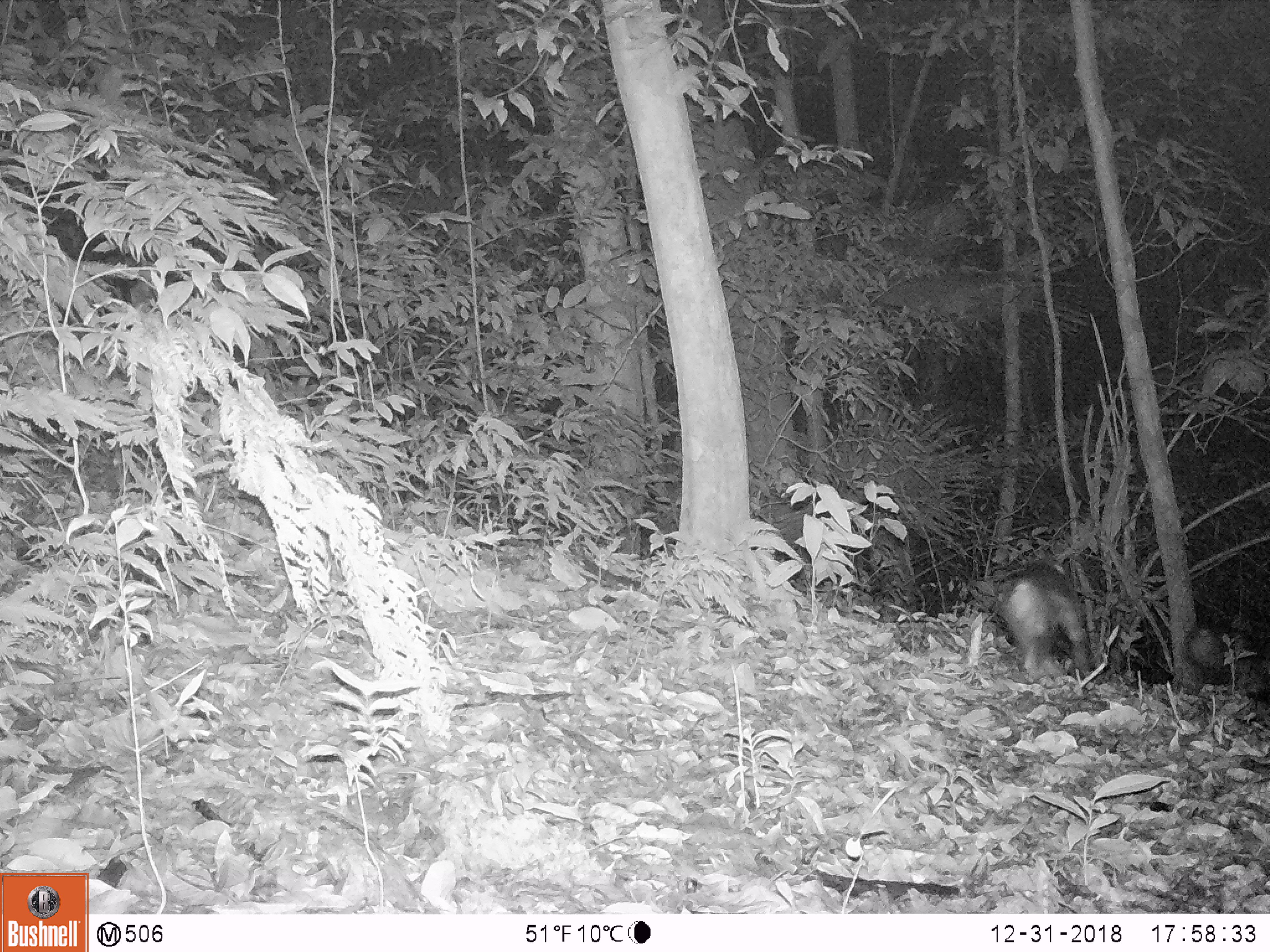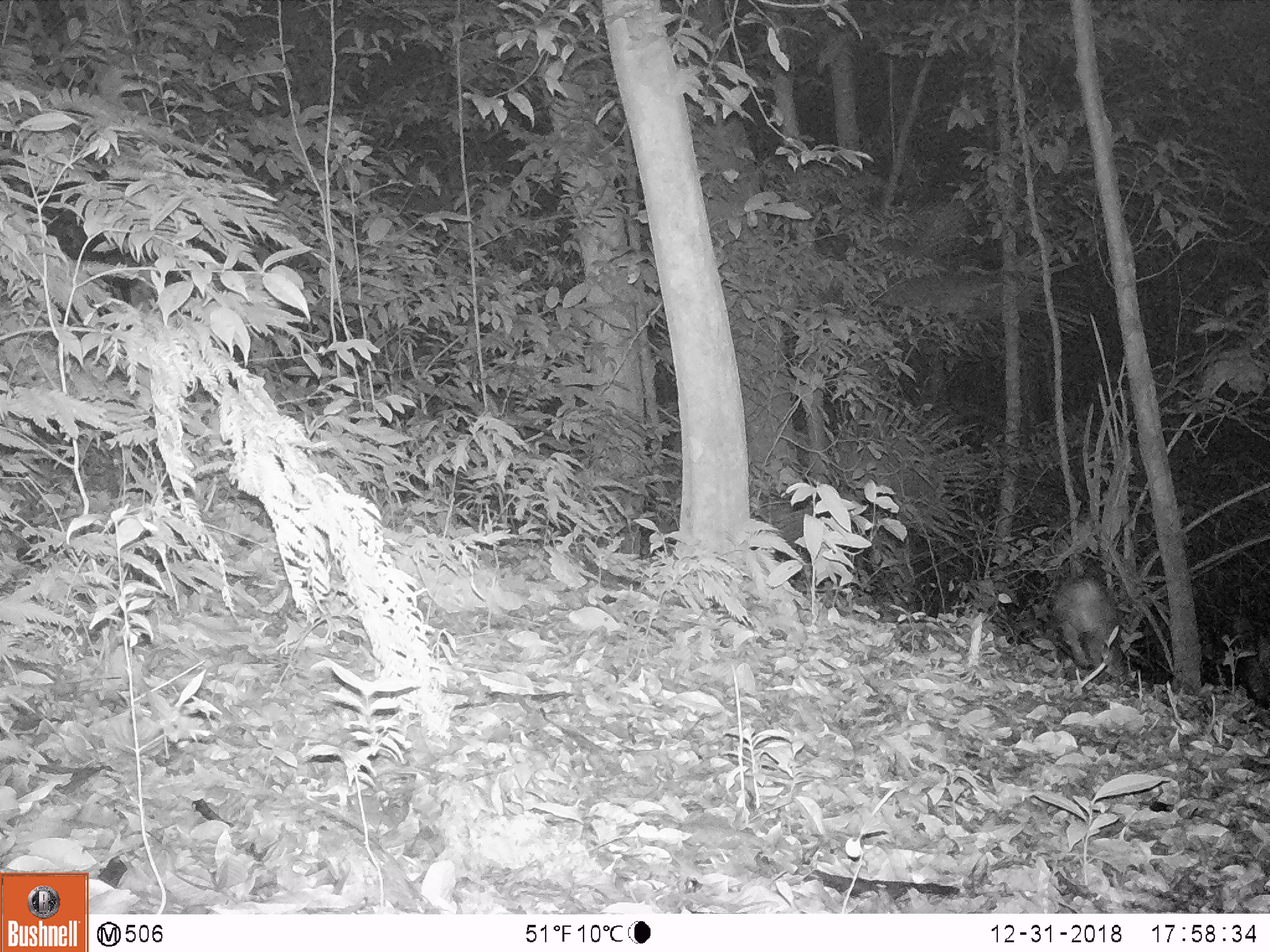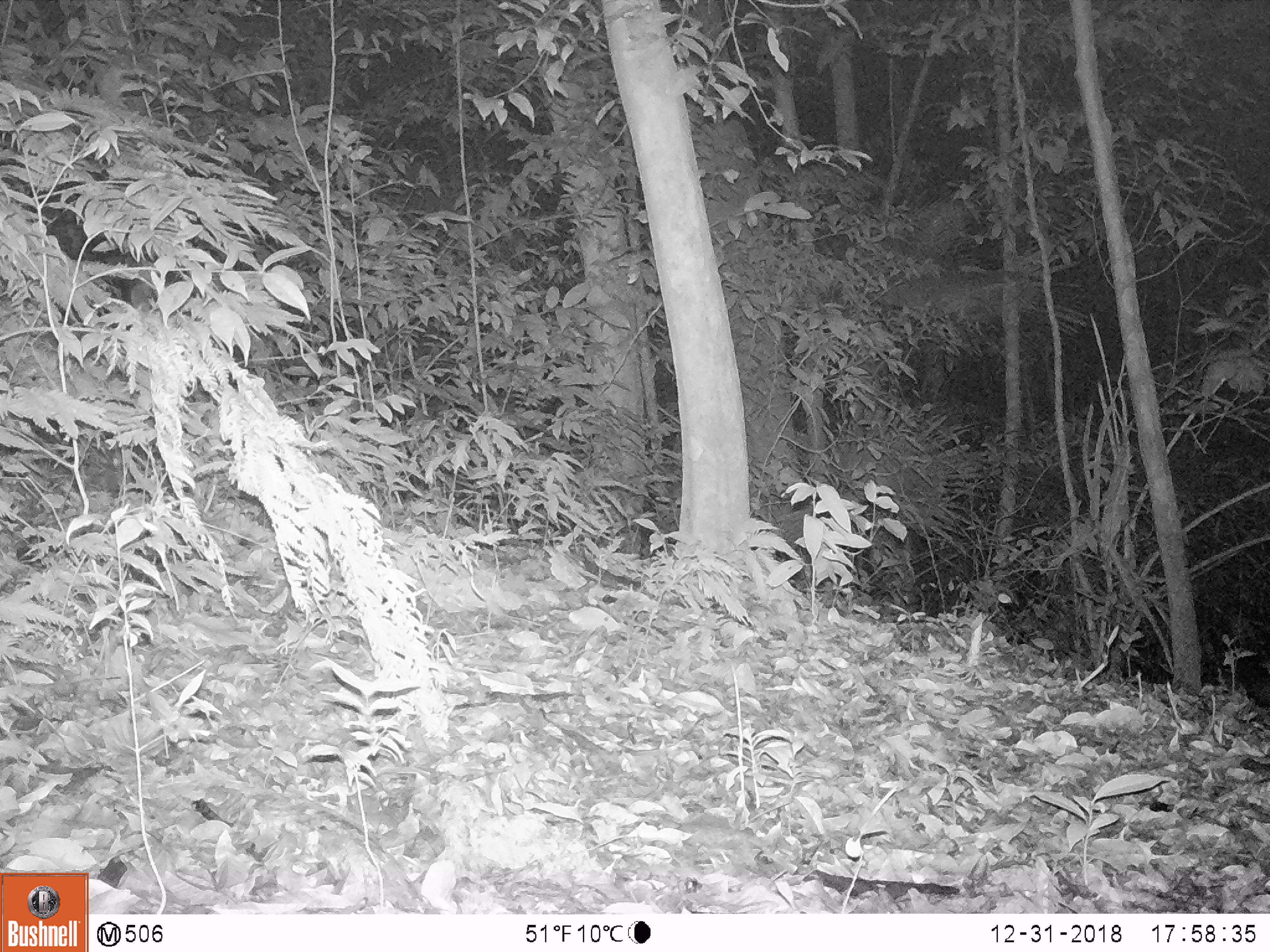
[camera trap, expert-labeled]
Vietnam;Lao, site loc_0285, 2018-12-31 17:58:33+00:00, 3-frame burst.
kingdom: Animalia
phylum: Chordata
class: Mammalia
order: Primates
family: Cercopithecidae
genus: Macaca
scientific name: Macaca nemestrina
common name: pig-tailed macaque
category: pig tailed macaque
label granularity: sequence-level